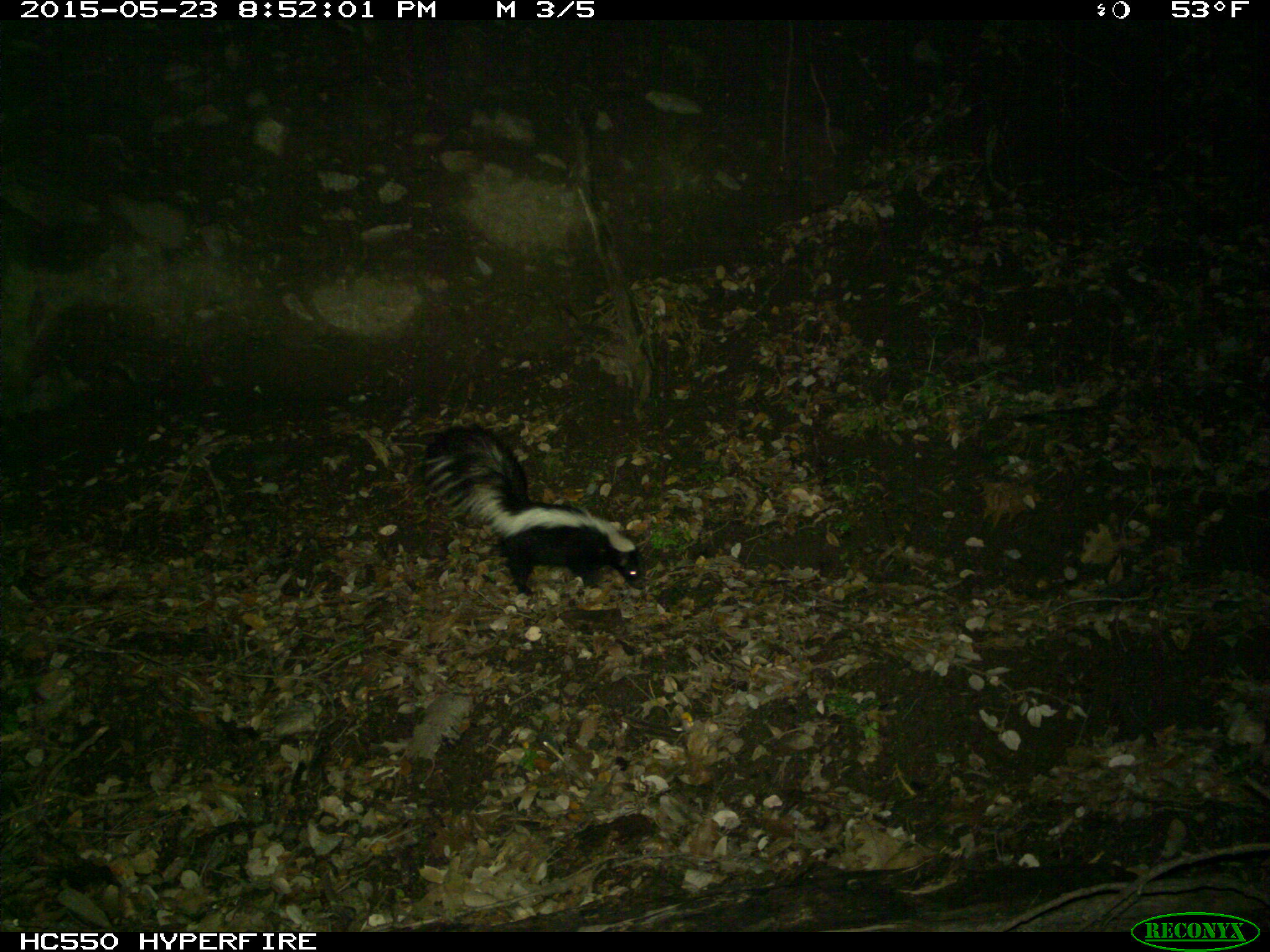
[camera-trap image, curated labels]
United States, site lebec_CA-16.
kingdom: Animalia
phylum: Chordata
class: Mammalia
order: Carnivora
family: Mephitidae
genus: Mephitis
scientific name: Mephitis mephitis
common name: striped skunk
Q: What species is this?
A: Mephitis mephitis (striped skunk).